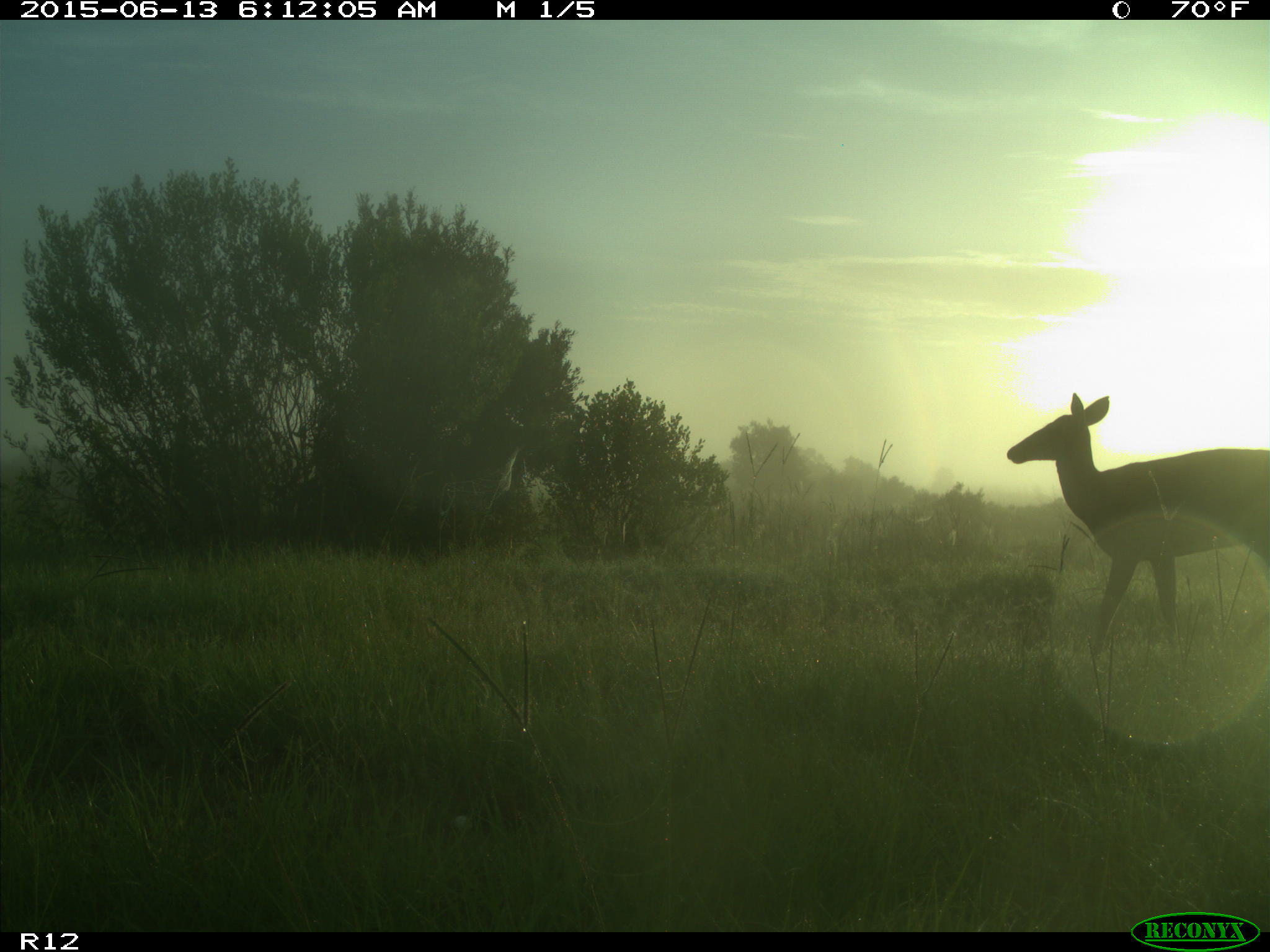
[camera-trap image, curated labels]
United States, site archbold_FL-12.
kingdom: Animalia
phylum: Chordata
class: Mammalia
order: Artiodactyla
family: Cervidae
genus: Odocoileus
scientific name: Odocoileus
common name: deer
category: unidentified deer